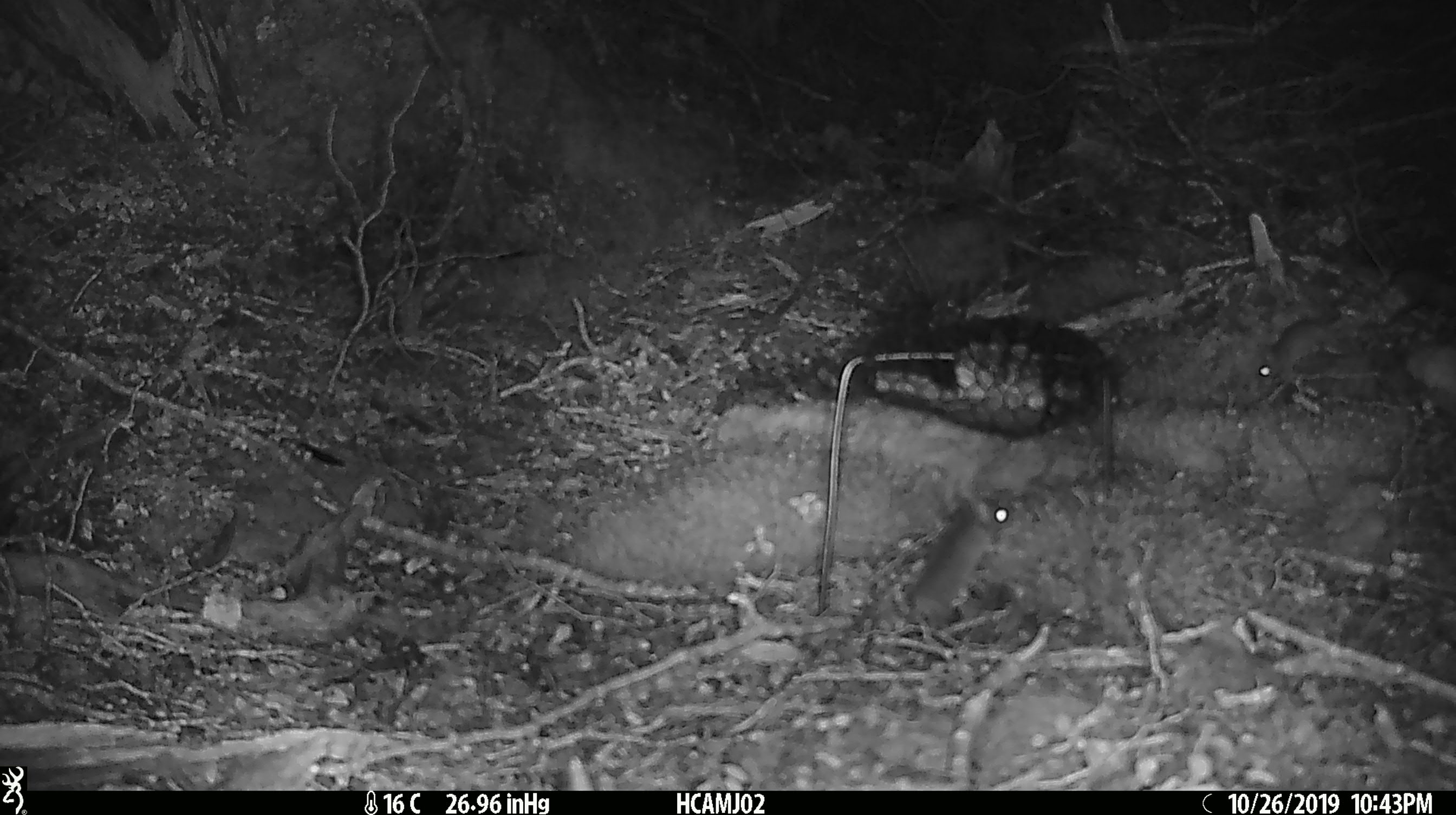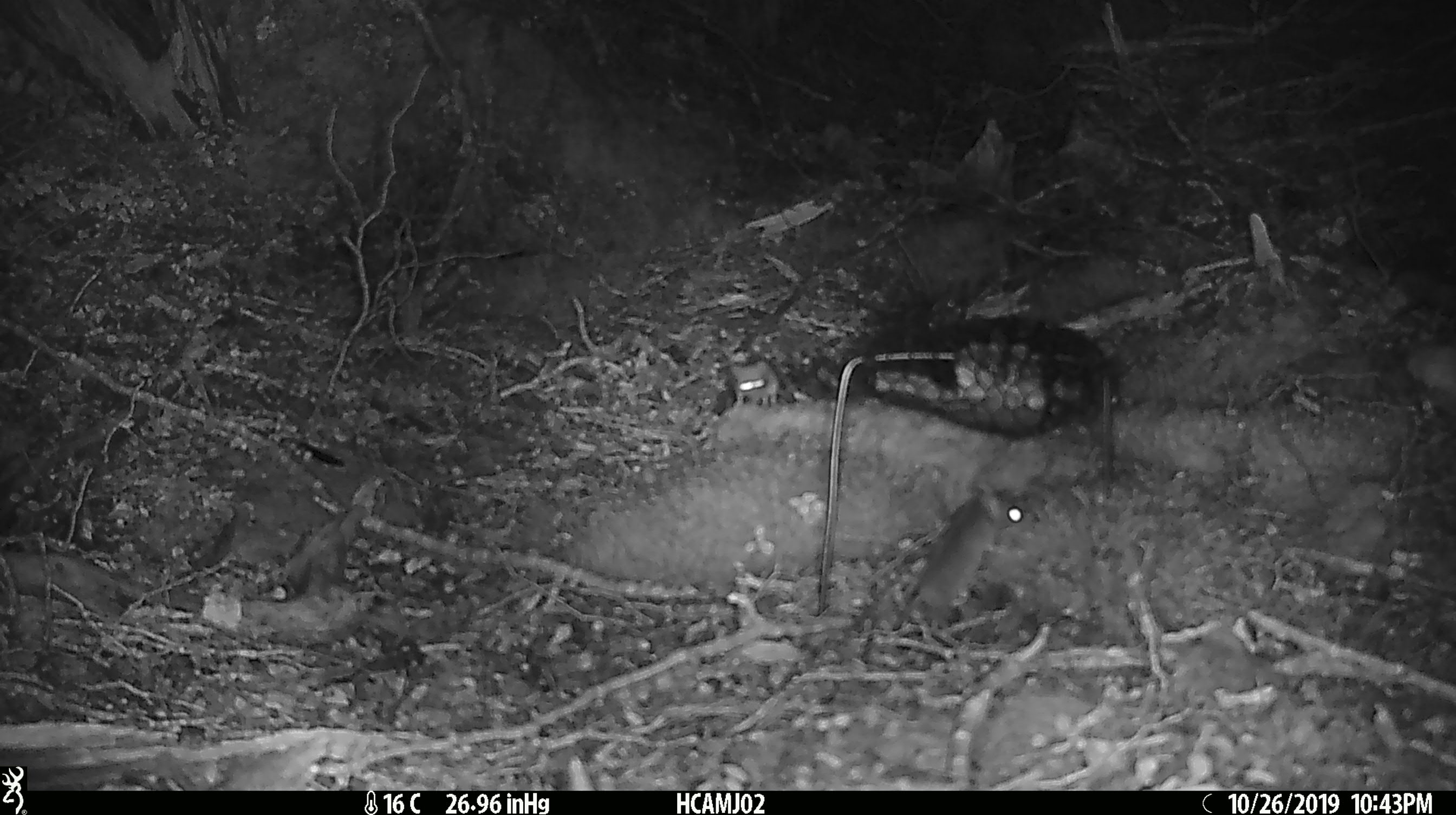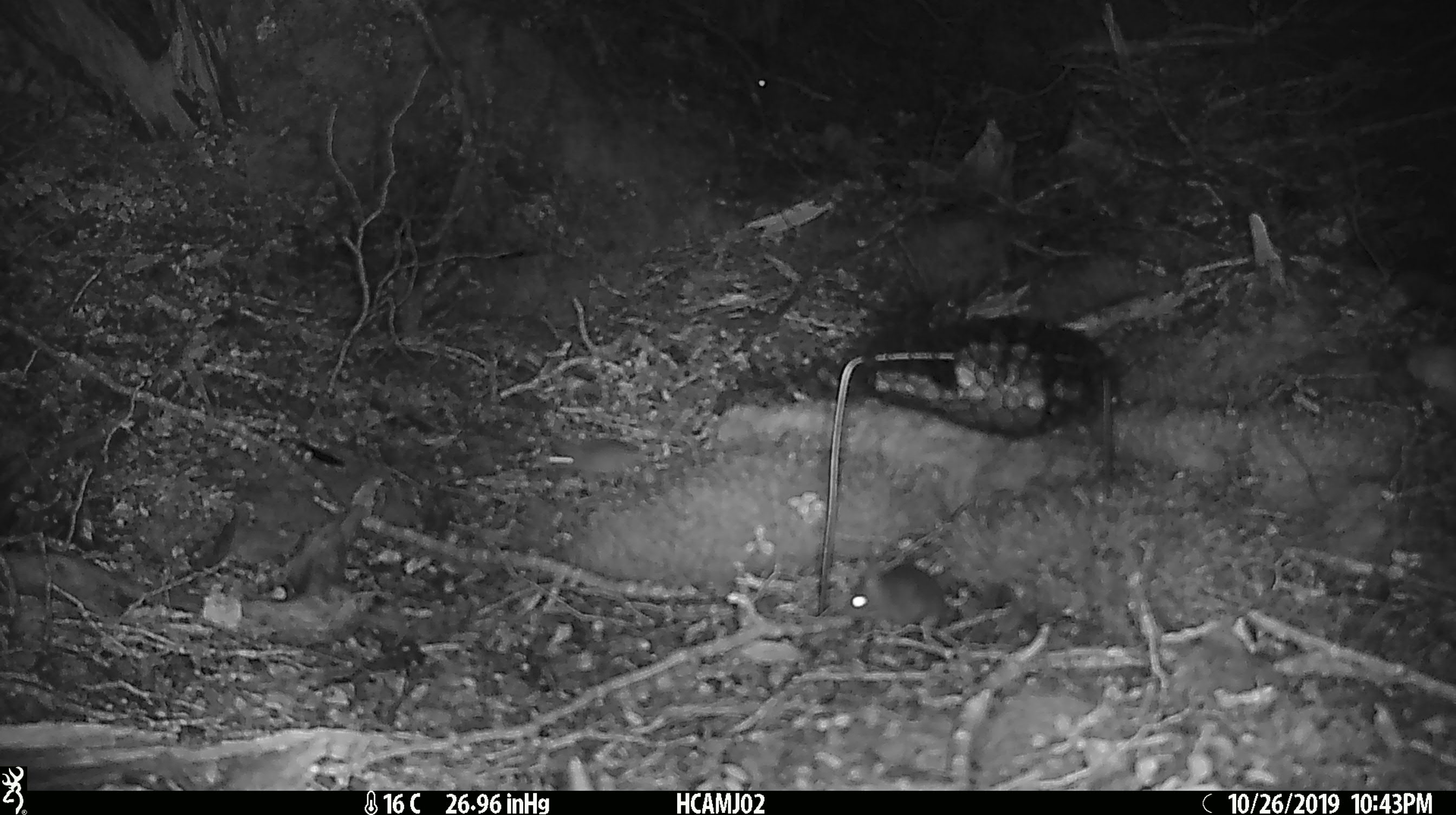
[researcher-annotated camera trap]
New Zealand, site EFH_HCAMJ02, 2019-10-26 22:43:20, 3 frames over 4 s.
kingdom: Animalia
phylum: Chordata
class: Mammalia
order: Rodentia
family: Muridae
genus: Mus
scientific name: Mus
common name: mouse